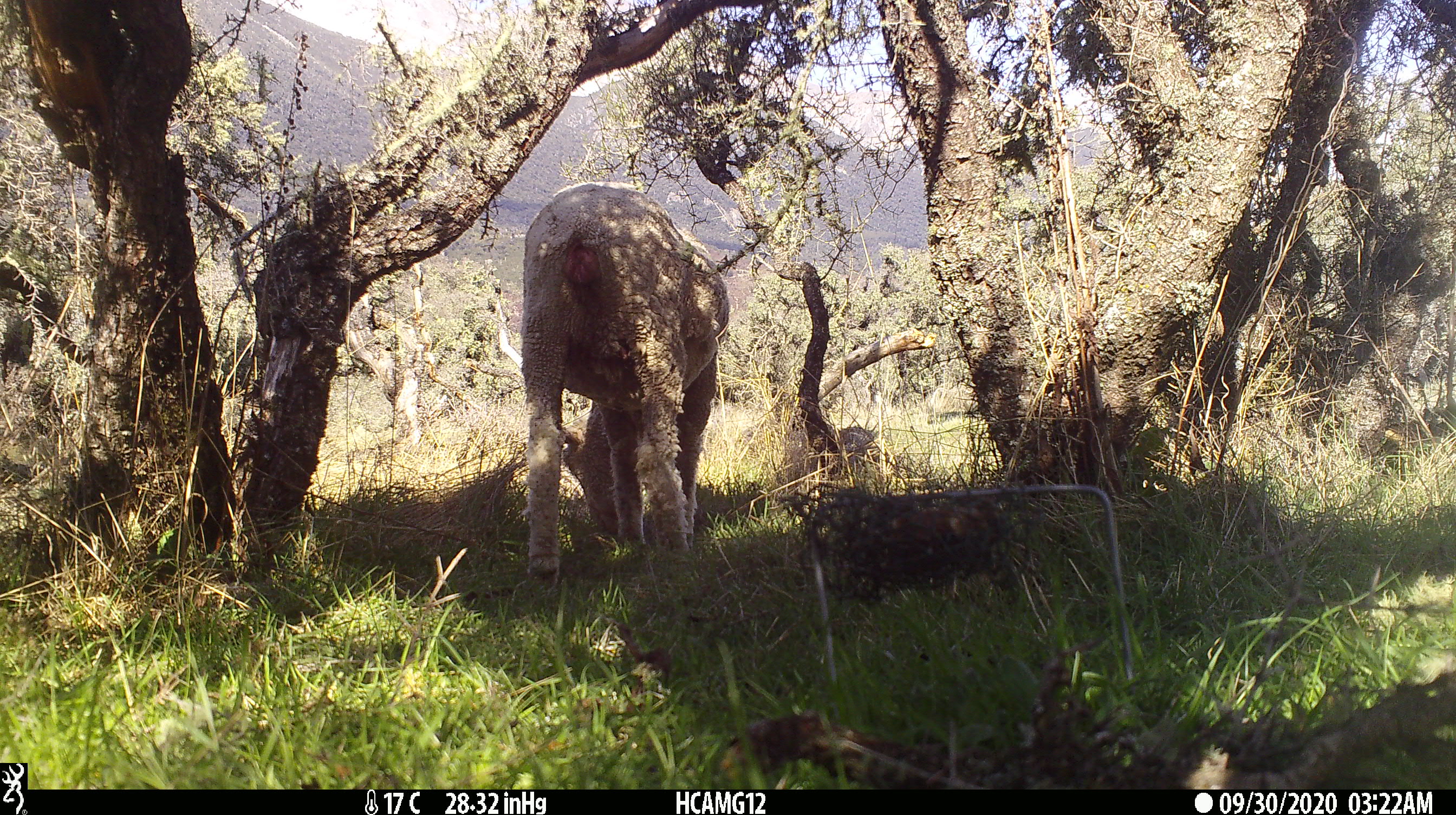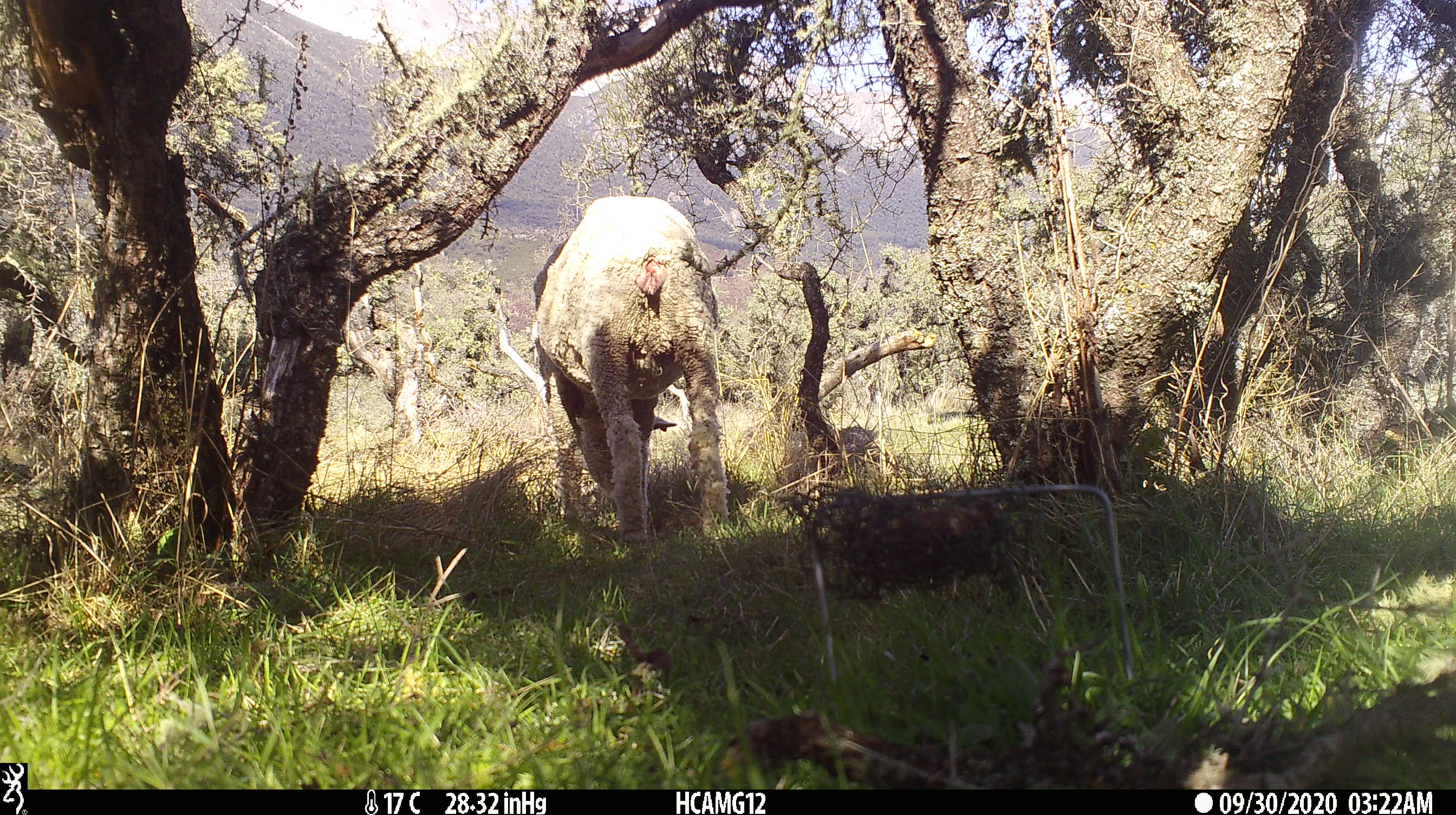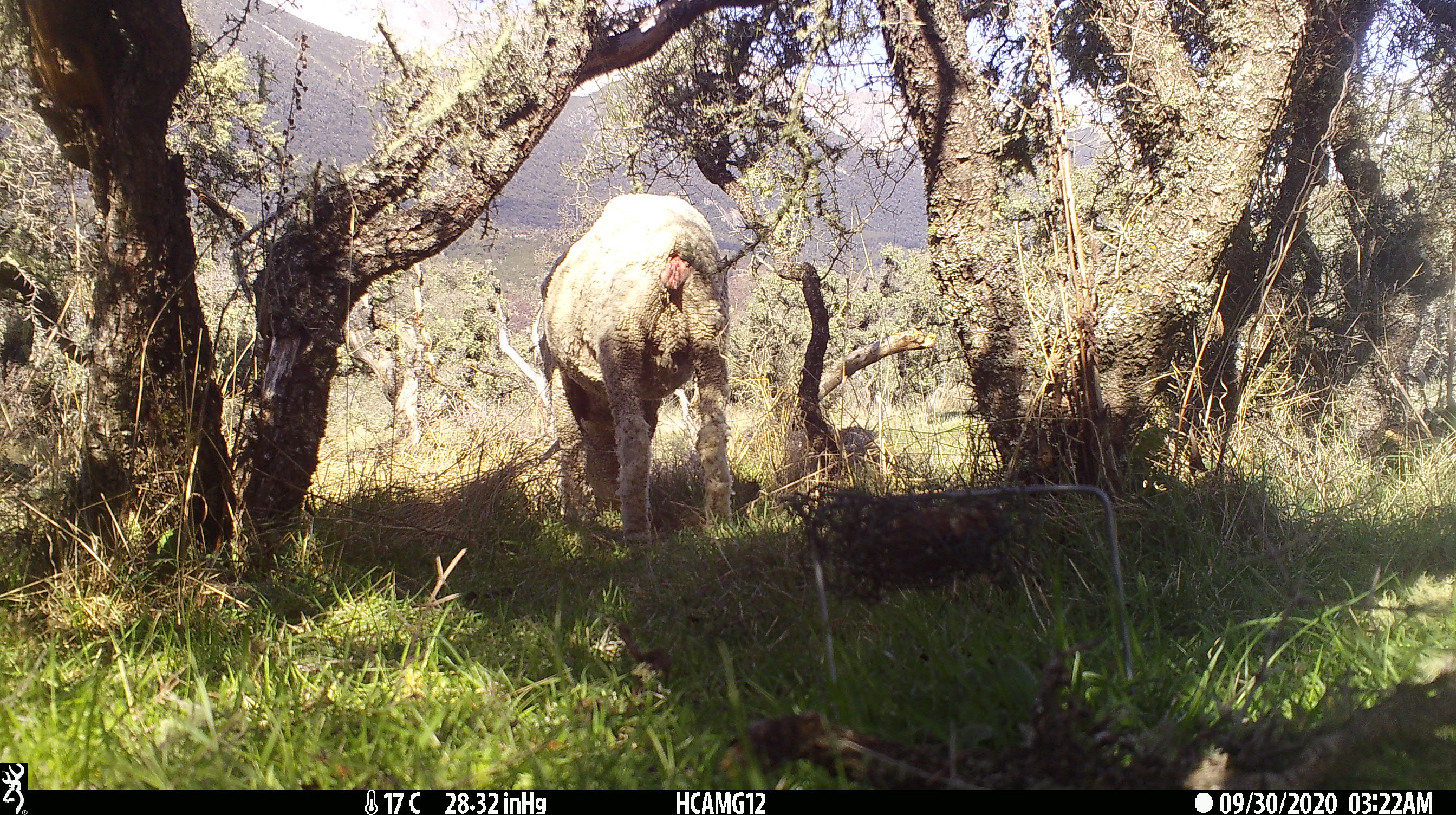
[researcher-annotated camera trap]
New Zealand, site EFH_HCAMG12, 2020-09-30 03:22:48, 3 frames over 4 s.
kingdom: Animalia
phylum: Chordata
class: Mammalia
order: Artiodactyla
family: Bovidae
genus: Ovis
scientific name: Ovis aries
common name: domestic sheep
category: sheep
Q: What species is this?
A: Sheep (domestic sheep) (Ovis aries).